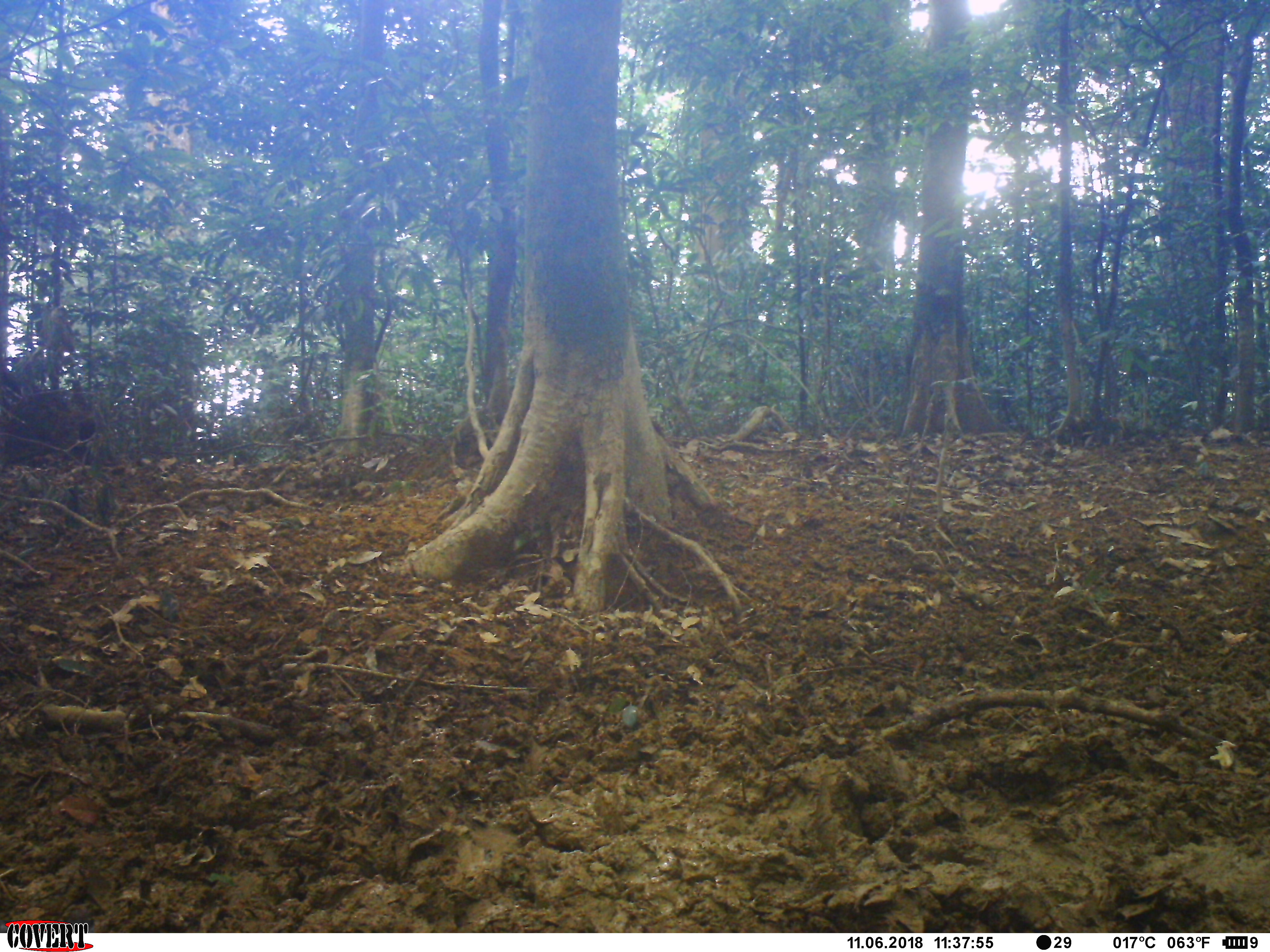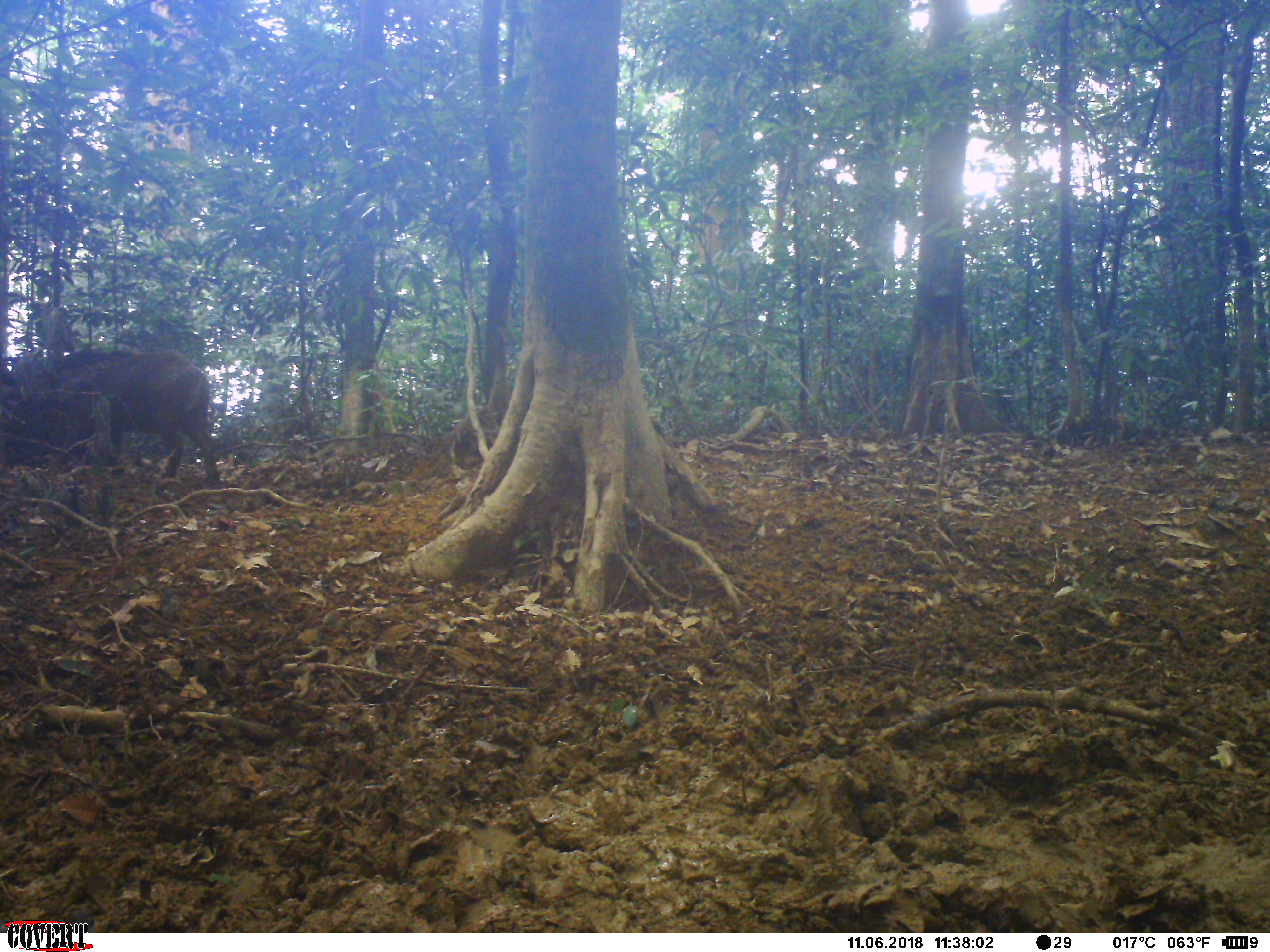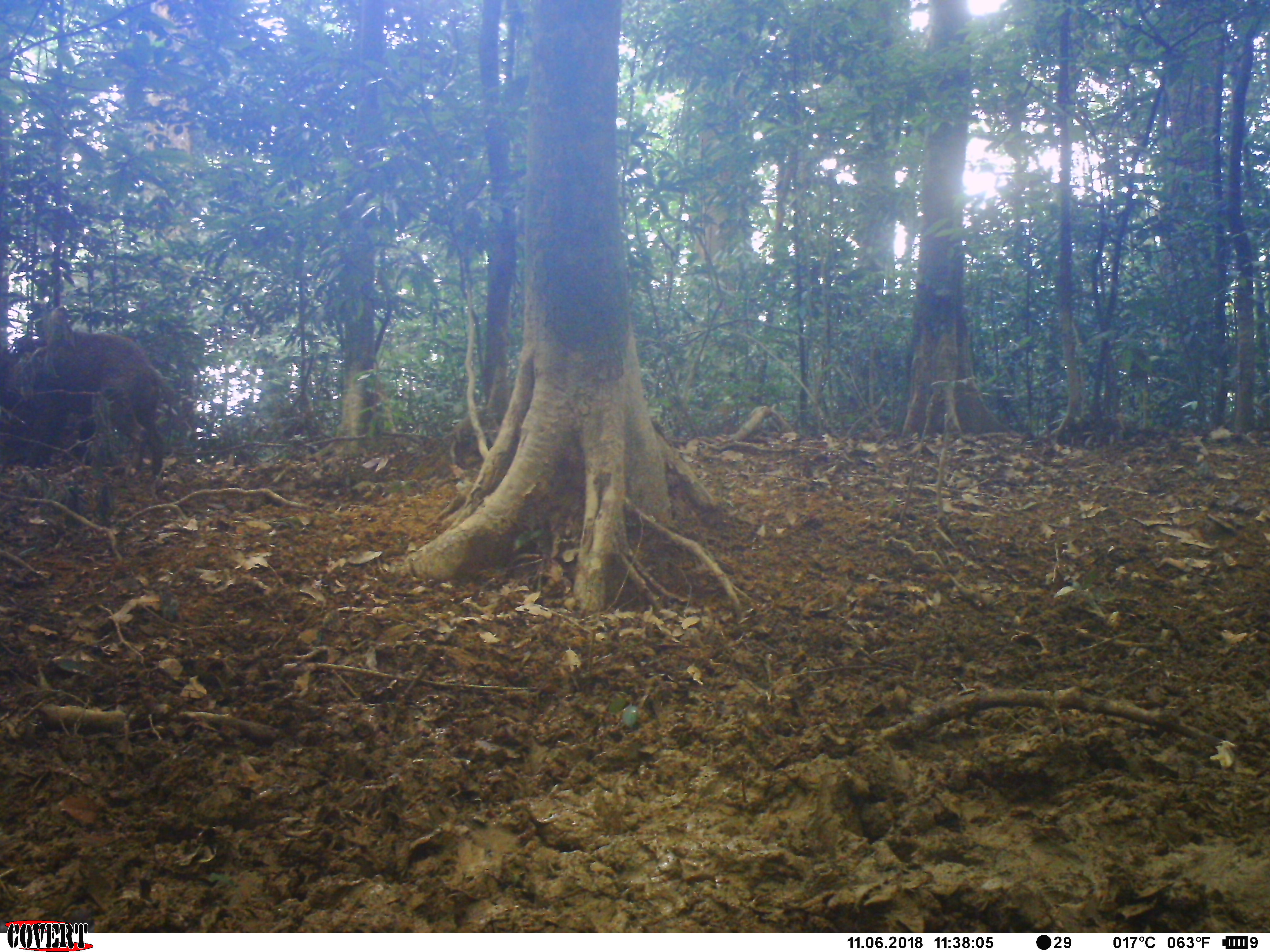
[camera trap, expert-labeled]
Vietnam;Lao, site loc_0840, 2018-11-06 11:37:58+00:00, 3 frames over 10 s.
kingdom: Animalia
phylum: Chordata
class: Mammalia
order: Artiodactyla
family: Suidae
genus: Sus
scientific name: Sus scrofa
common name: eurasian wild pig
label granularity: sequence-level